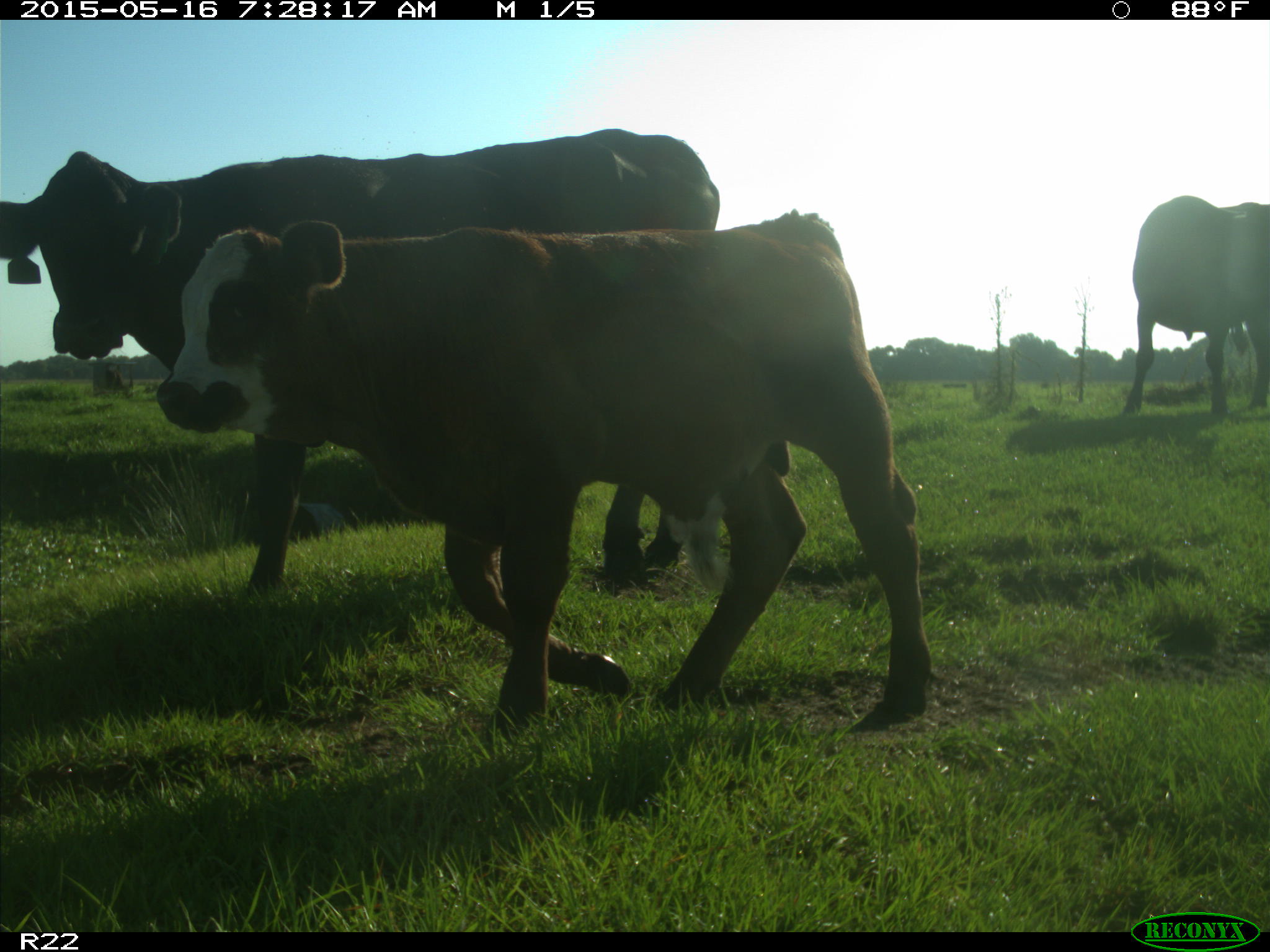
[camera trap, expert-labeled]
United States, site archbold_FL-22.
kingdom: Animalia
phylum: Chordata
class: Mammalia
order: Artiodactyla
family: Bovidae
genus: Bos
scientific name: Bos taurus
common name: domestic cow